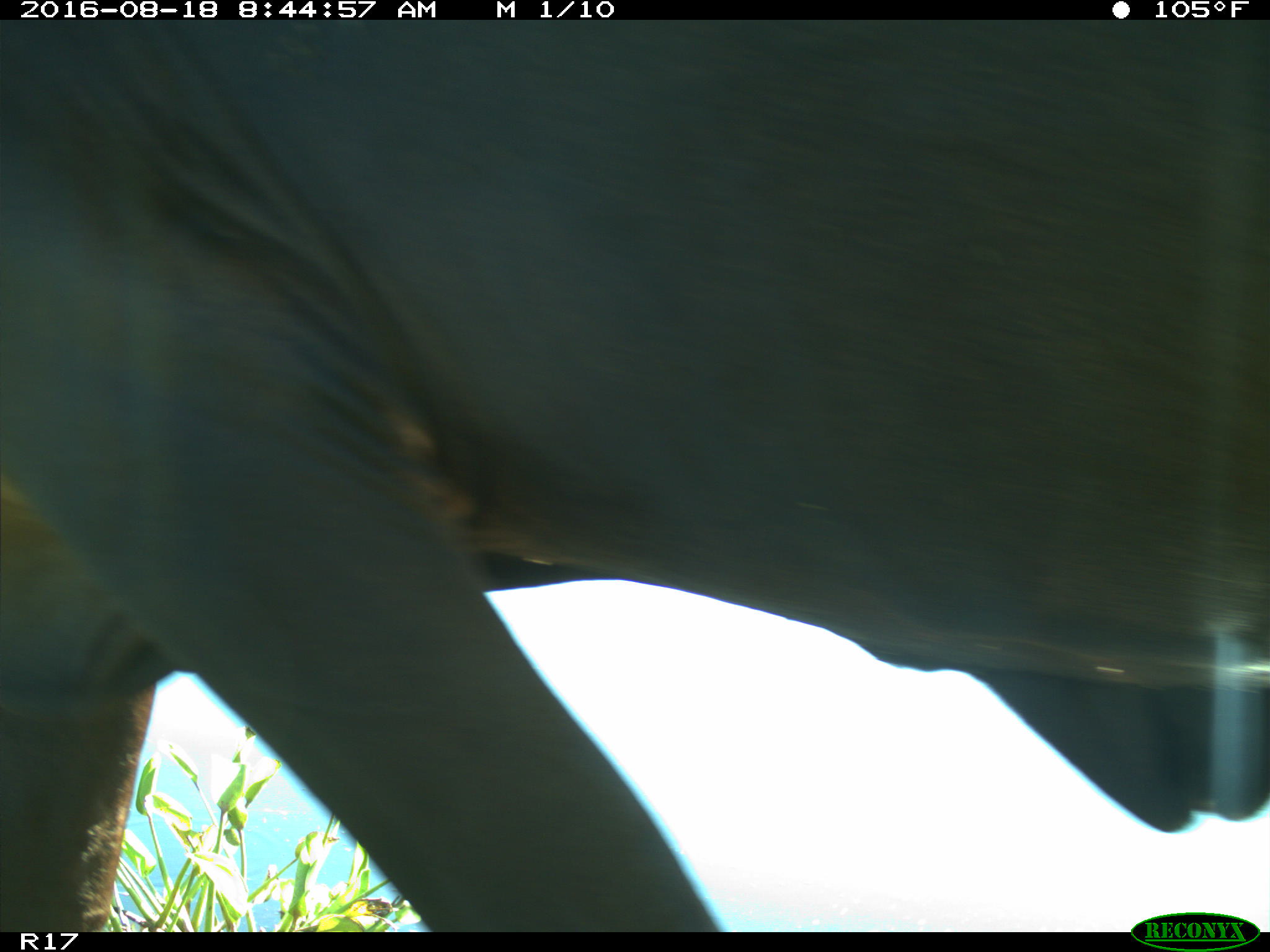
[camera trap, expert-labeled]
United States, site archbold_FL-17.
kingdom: Animalia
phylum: Chordata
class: Mammalia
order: Artiodactyla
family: Bovidae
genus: Bos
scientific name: Bos taurus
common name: domestic cow